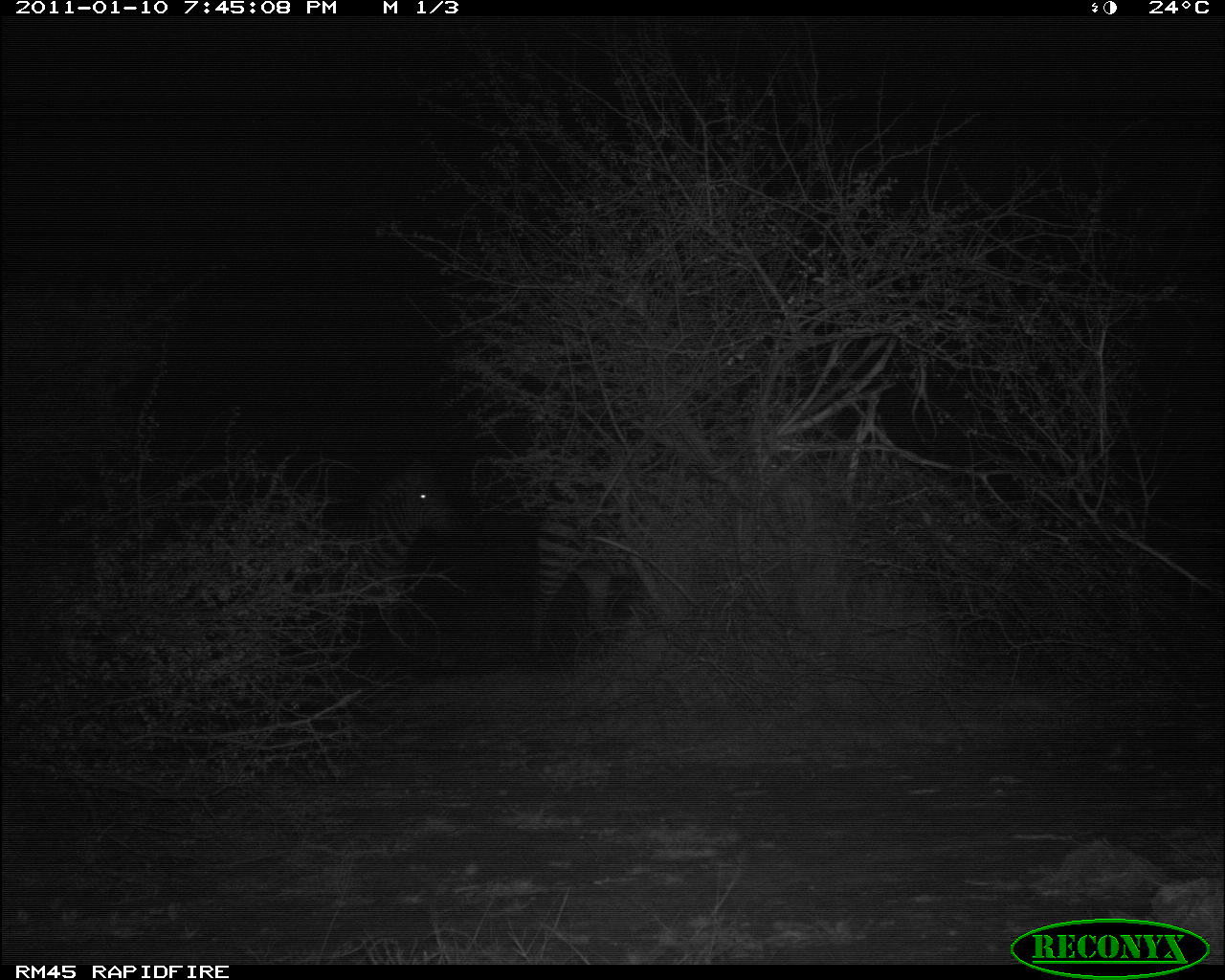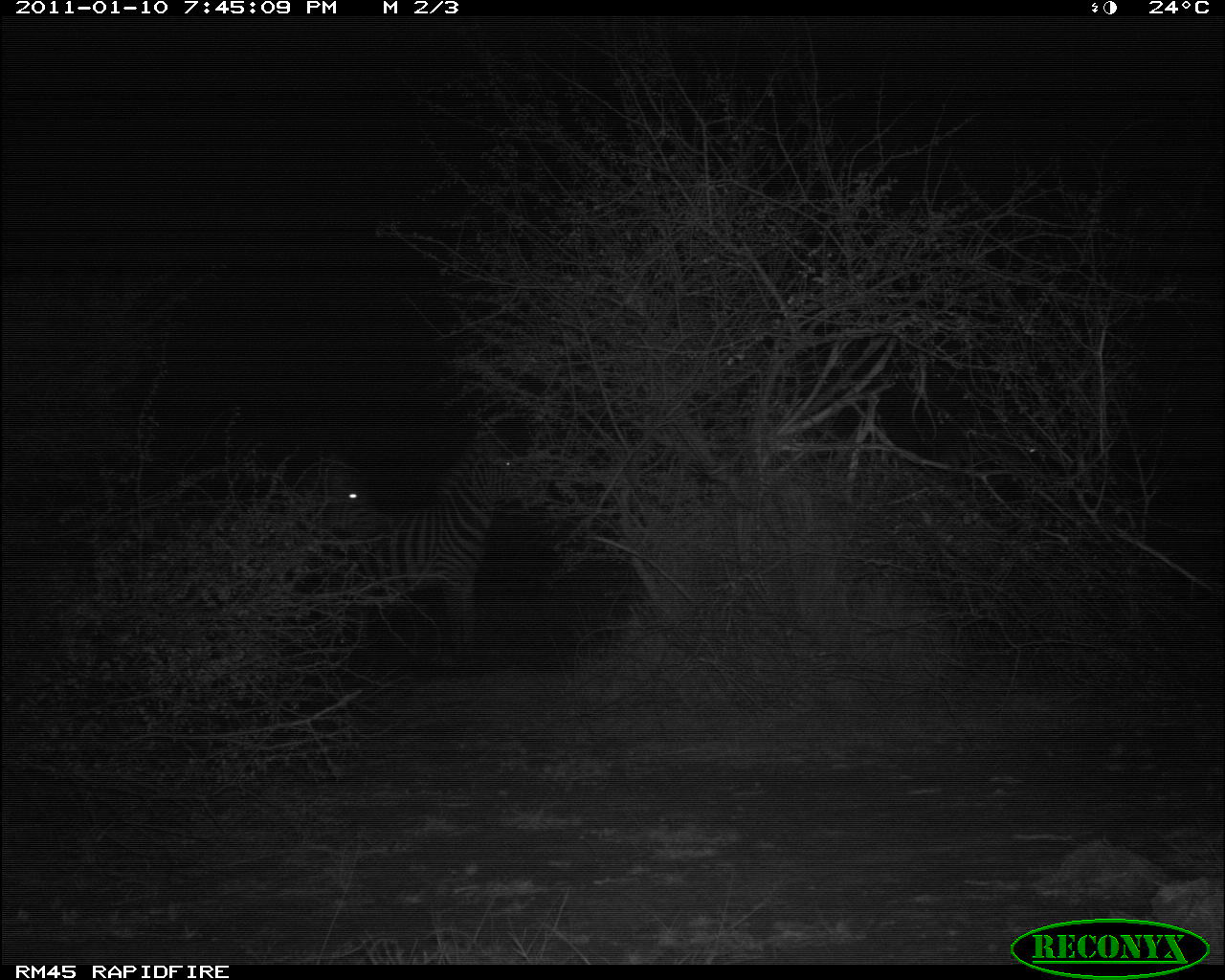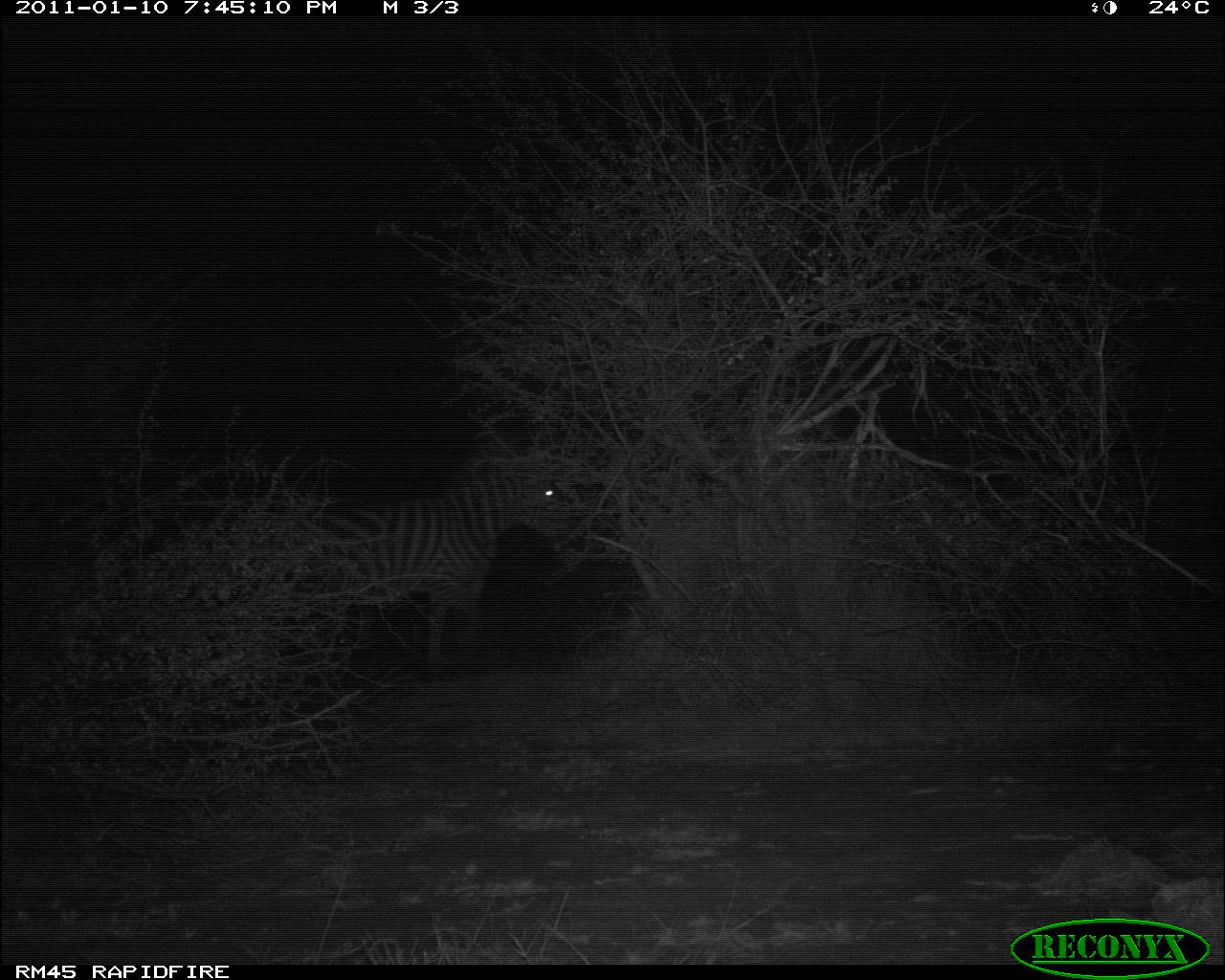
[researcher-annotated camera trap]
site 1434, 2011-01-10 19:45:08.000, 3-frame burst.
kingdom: Animalia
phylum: Chordata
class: Mammalia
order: Perissodactyla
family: Equidae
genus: Equus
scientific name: Equus quagga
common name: plains zebra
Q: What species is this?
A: Equus quagga (plains zebra).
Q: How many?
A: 2.